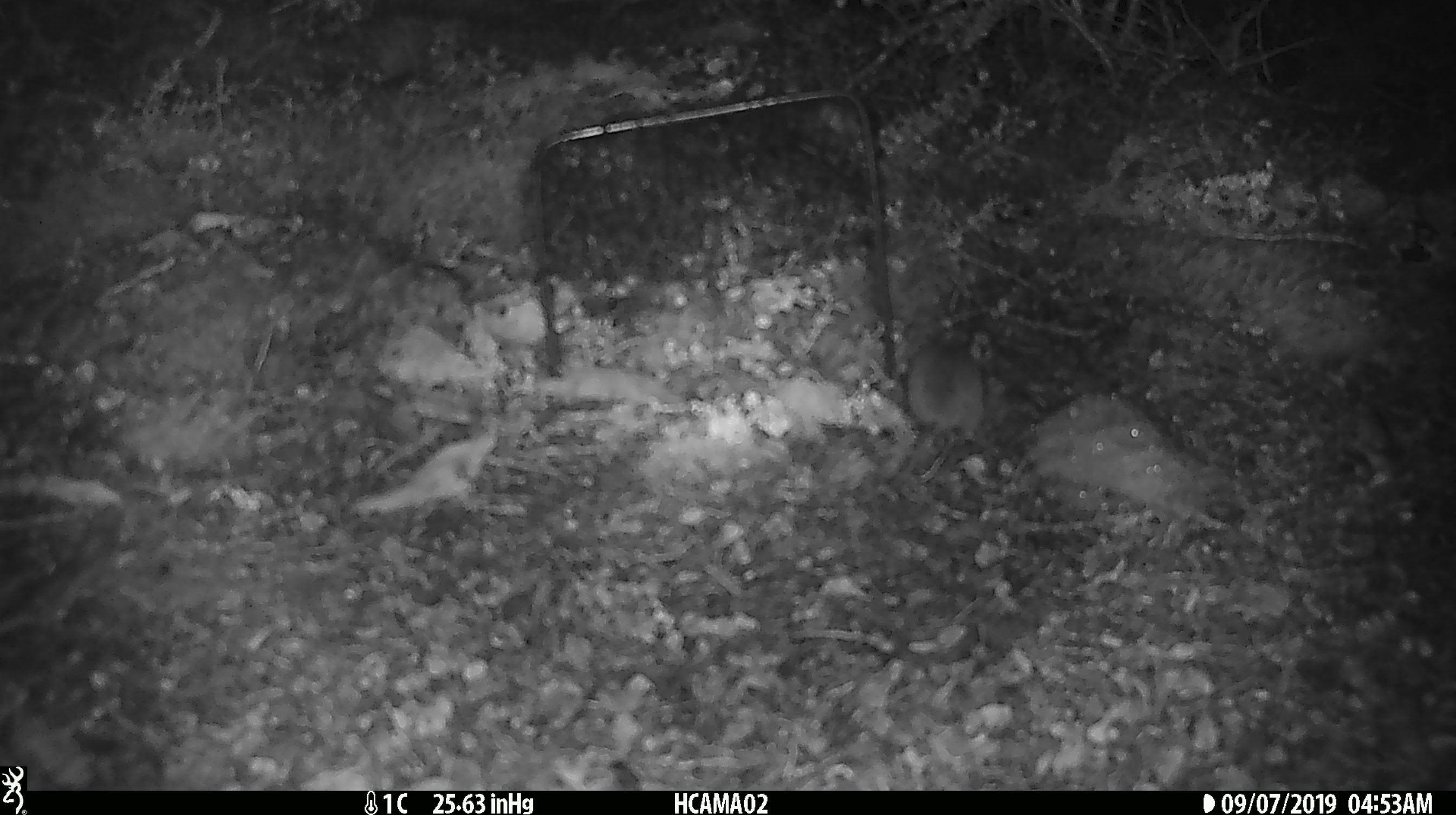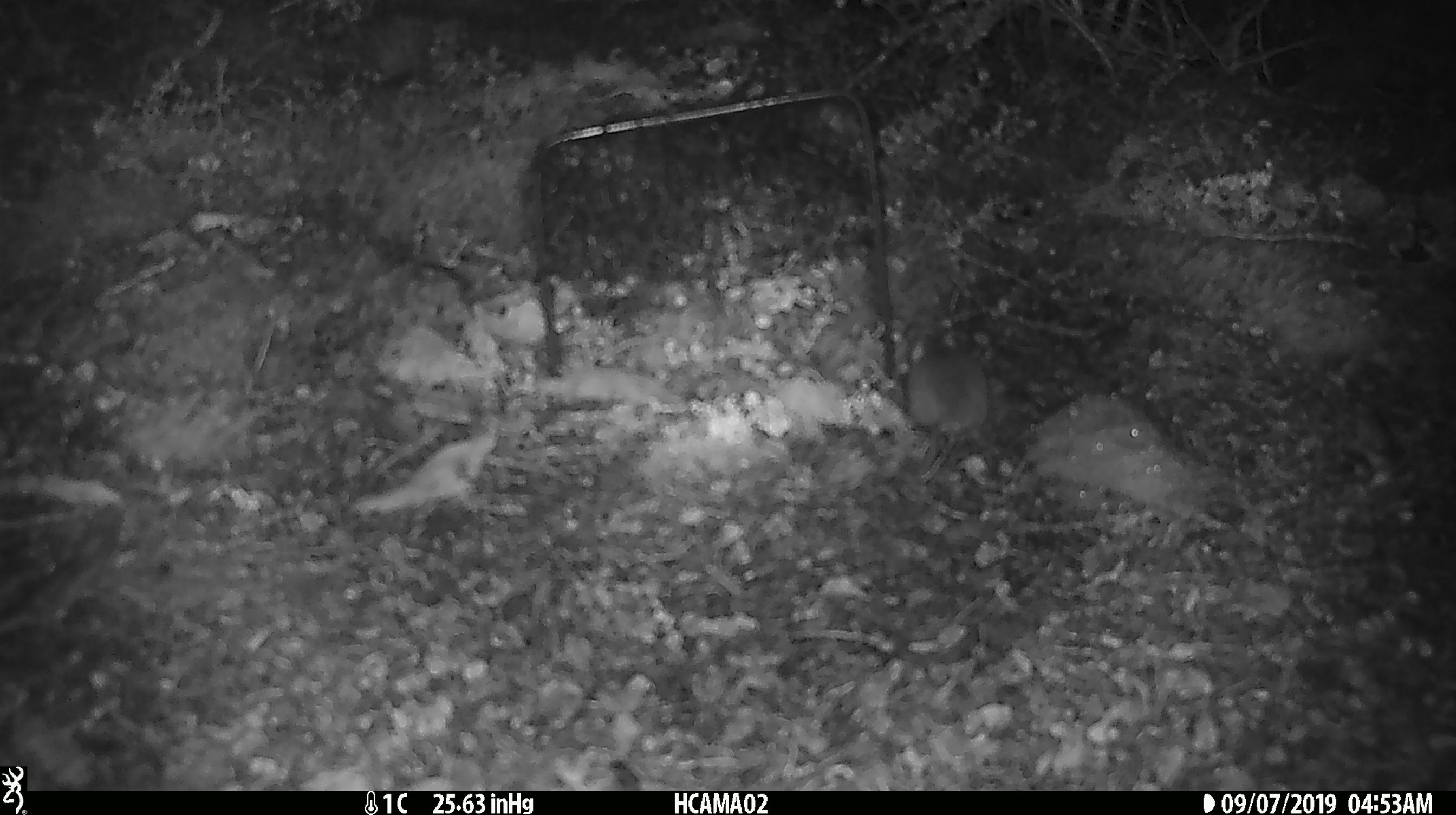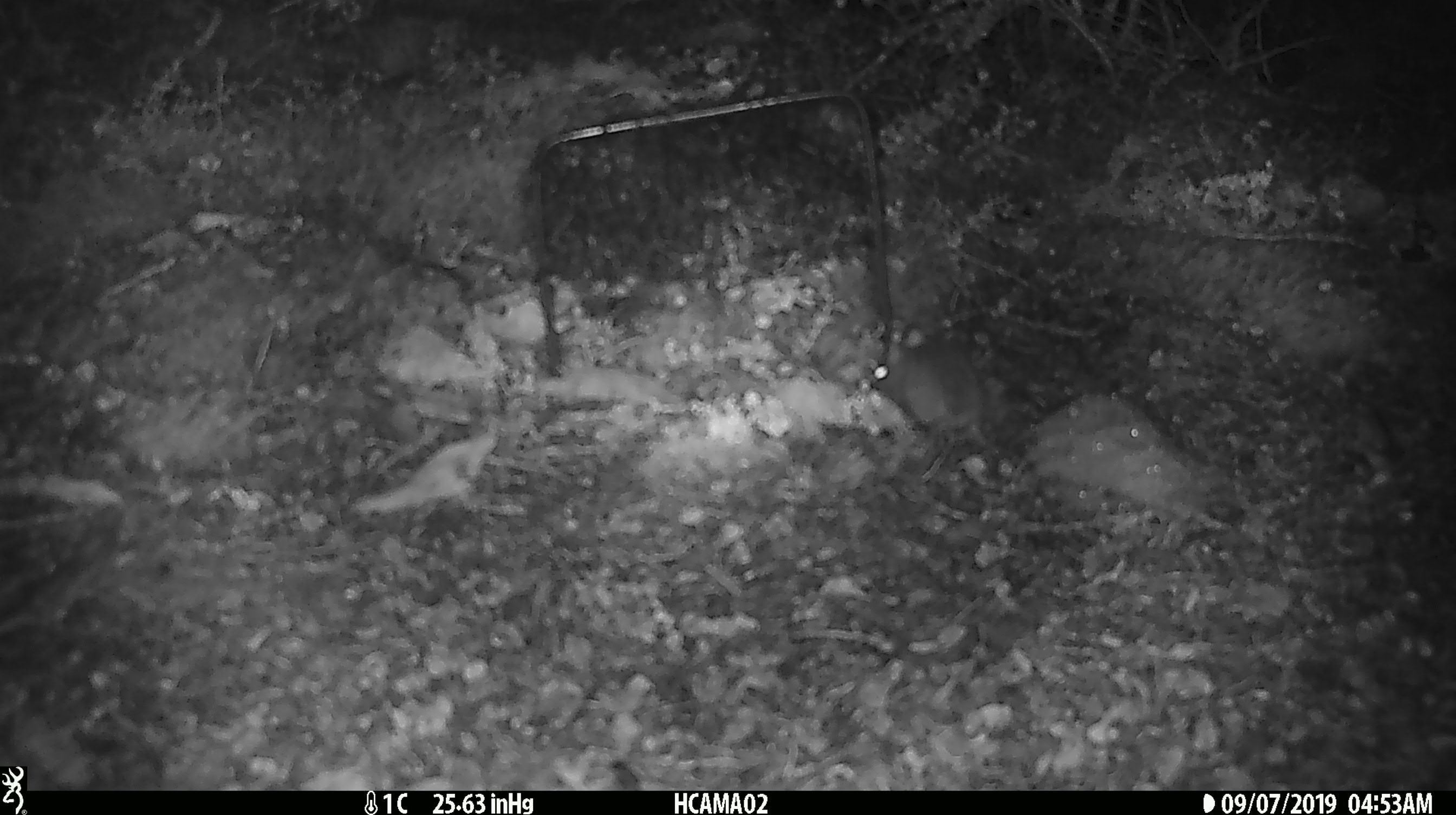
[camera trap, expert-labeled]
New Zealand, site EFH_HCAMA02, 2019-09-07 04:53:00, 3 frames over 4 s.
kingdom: Animalia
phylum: Chordata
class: Mammalia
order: Rodentia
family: Muridae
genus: Mus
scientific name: Mus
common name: mouse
Mouse (Mus).